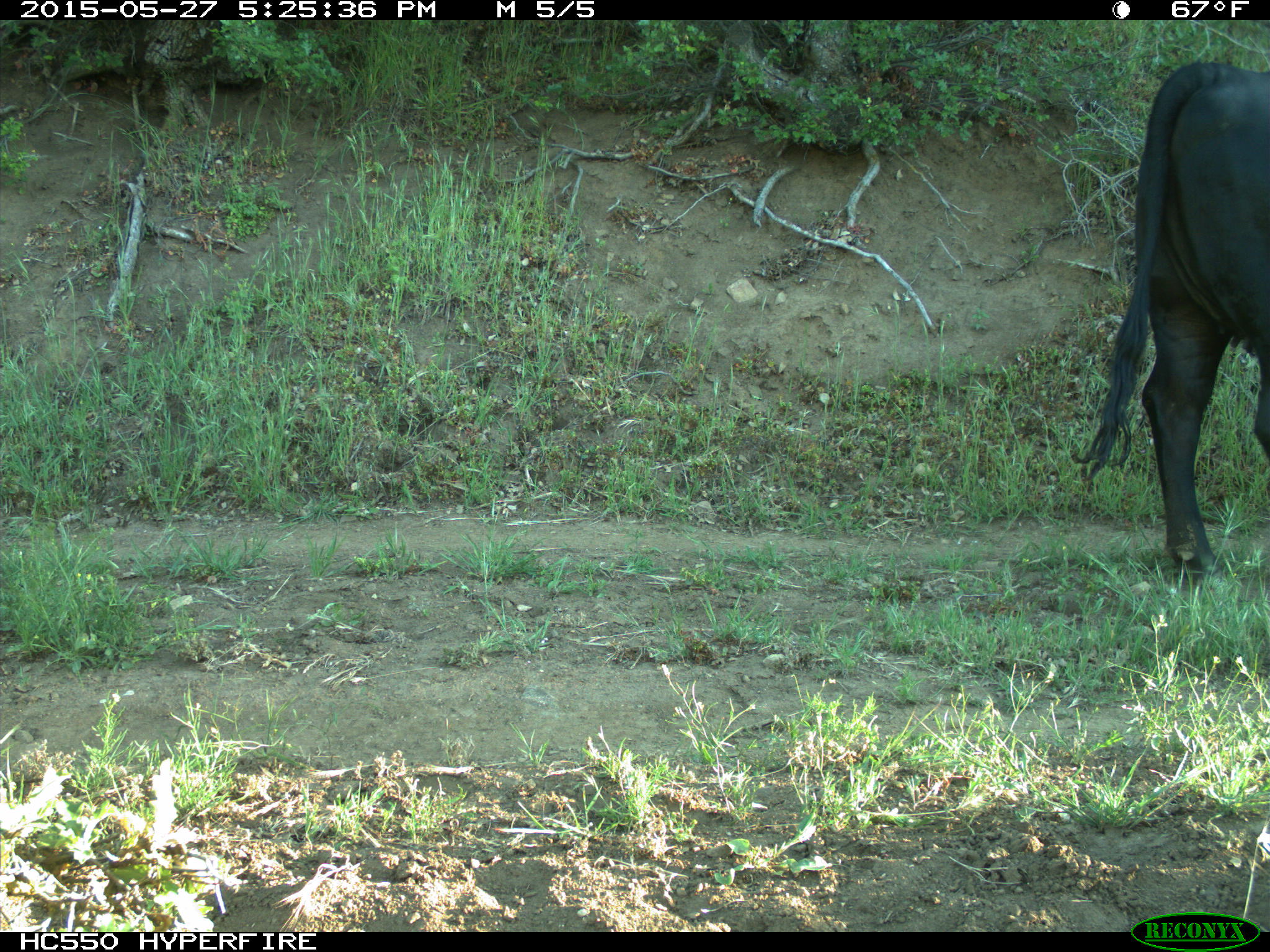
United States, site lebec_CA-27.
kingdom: Animalia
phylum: Chordata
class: Mammalia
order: Artiodactyla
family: Bovidae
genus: Bos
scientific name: Bos taurus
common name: domestic cow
Bos taurus (domestic cow).